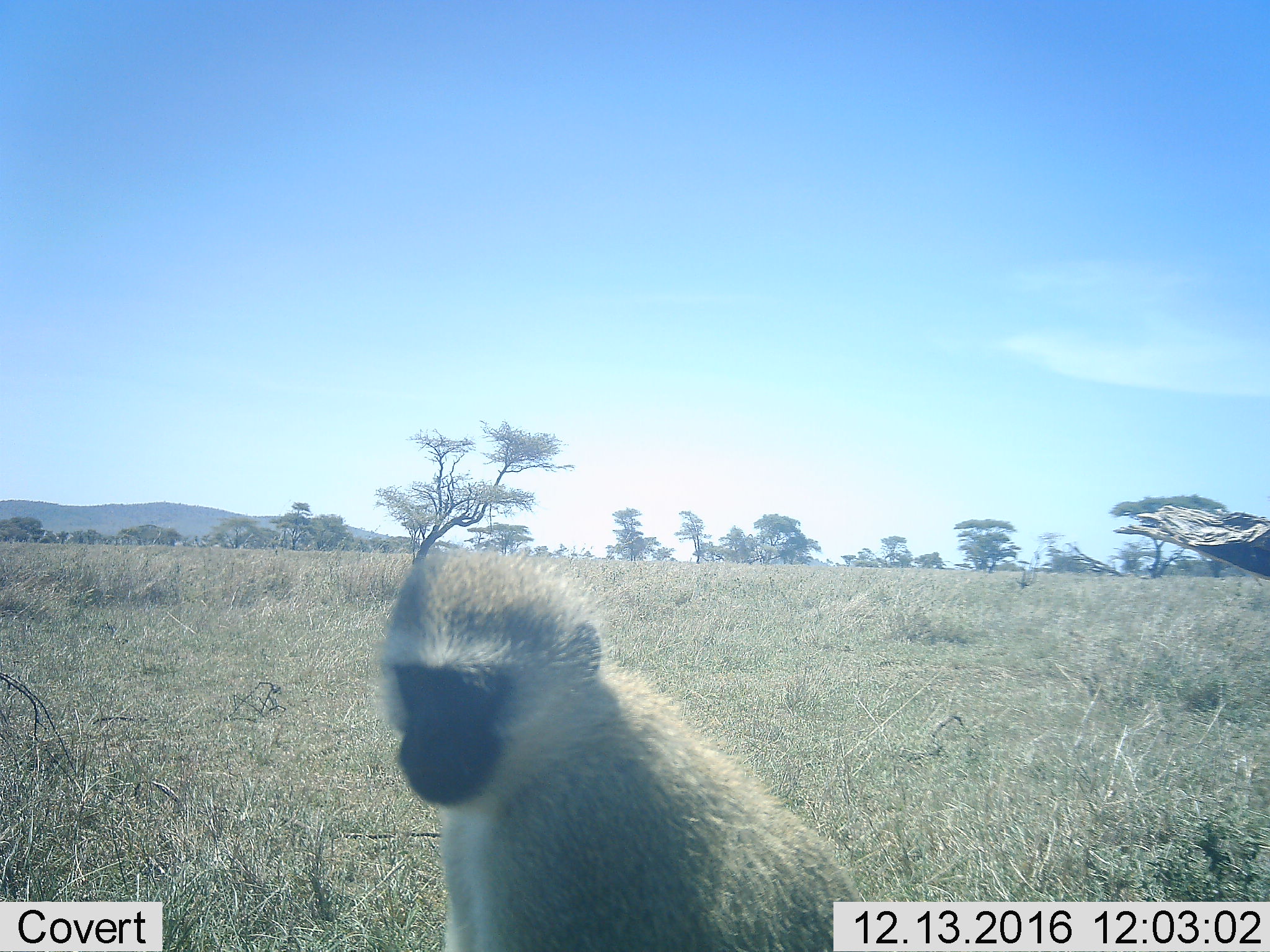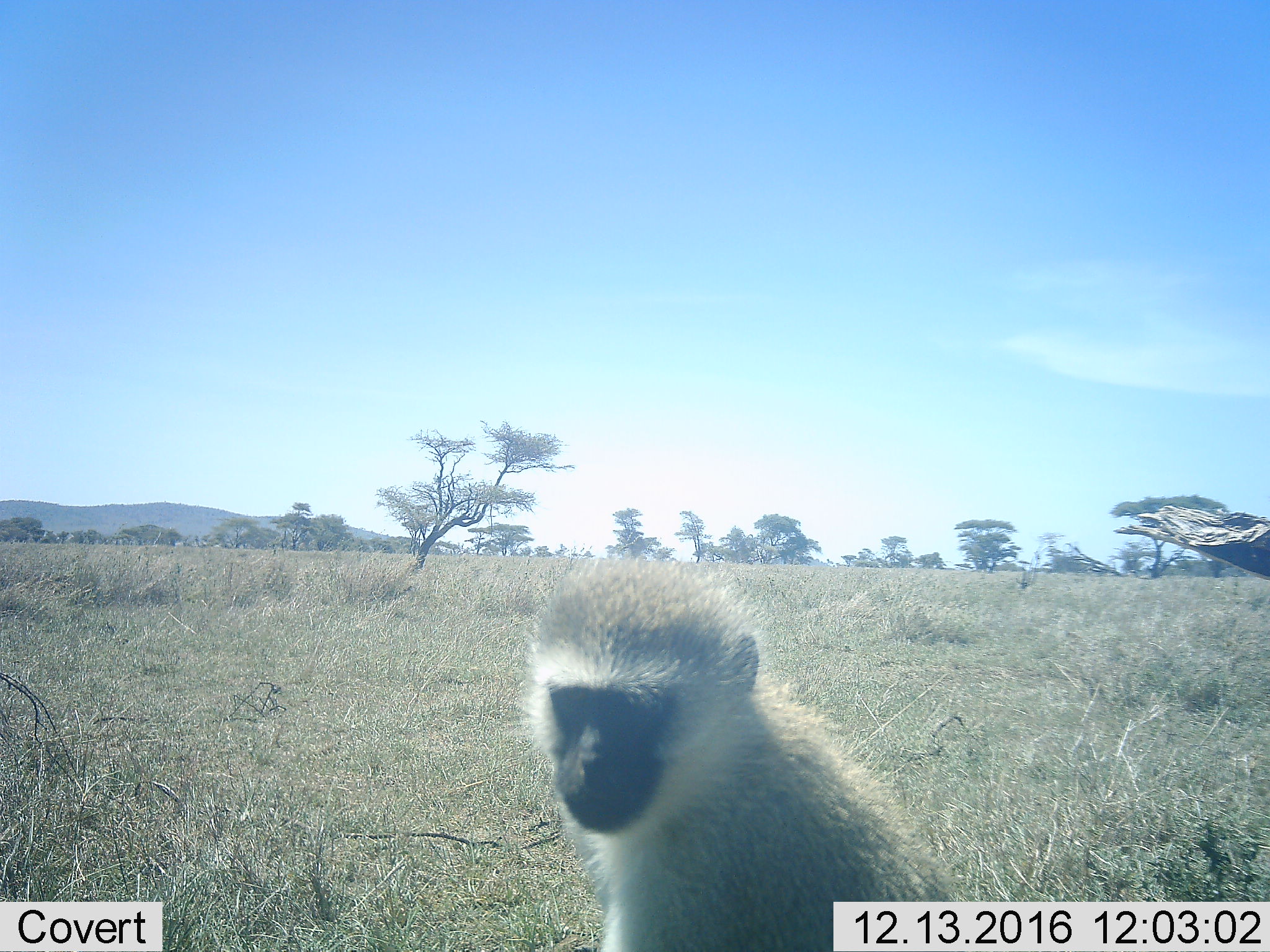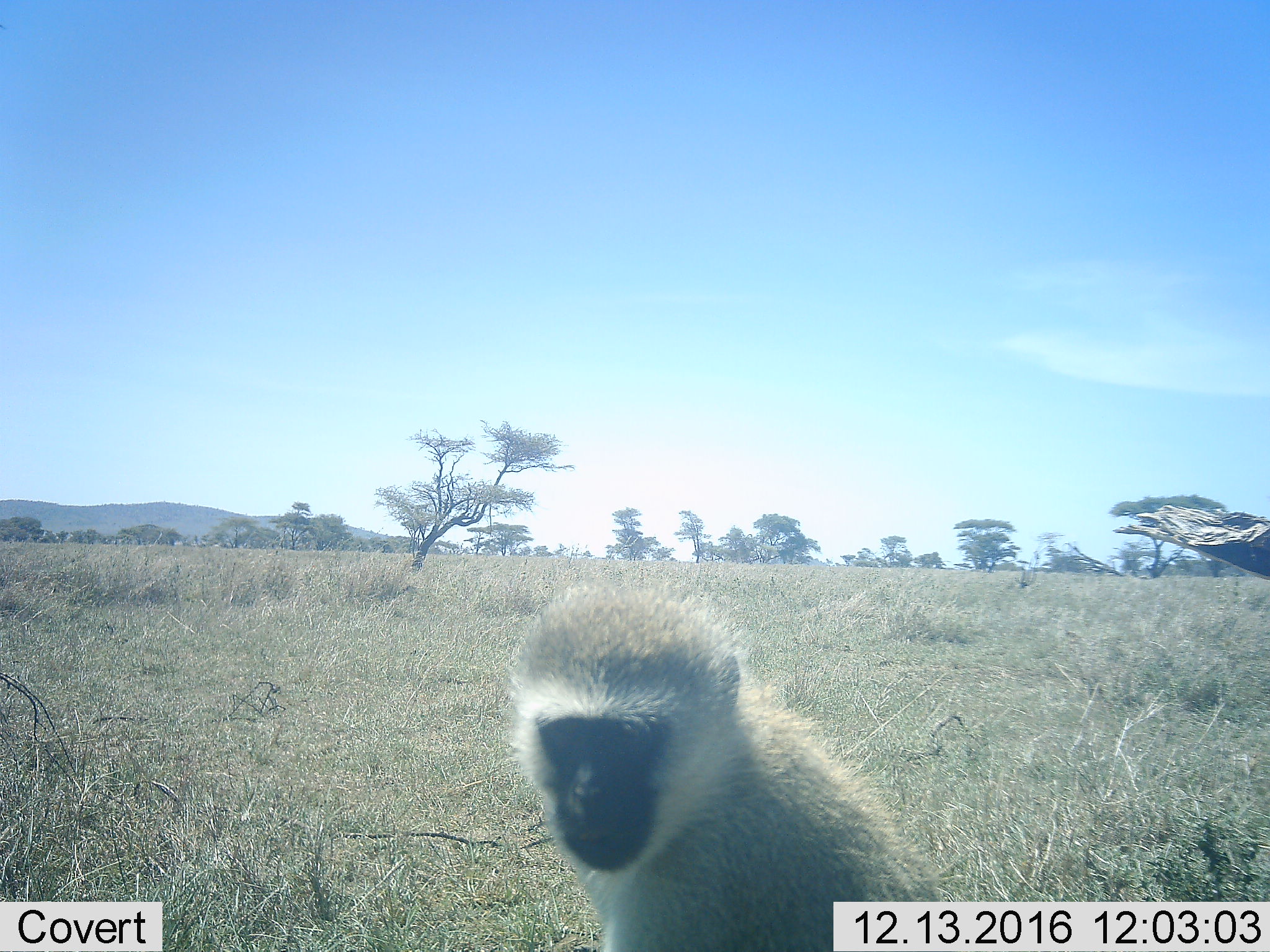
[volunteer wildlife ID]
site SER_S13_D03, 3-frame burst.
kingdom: Animalia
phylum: Chordata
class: Mammalia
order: Primates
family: Cercopithecidae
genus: Chlorocebus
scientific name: Chlorocebus pygerythrus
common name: vervet monkey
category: monkeyvervet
Monkeyvervet (vervet monkey) (Chlorocebus pygerythrus), count 1. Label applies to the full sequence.